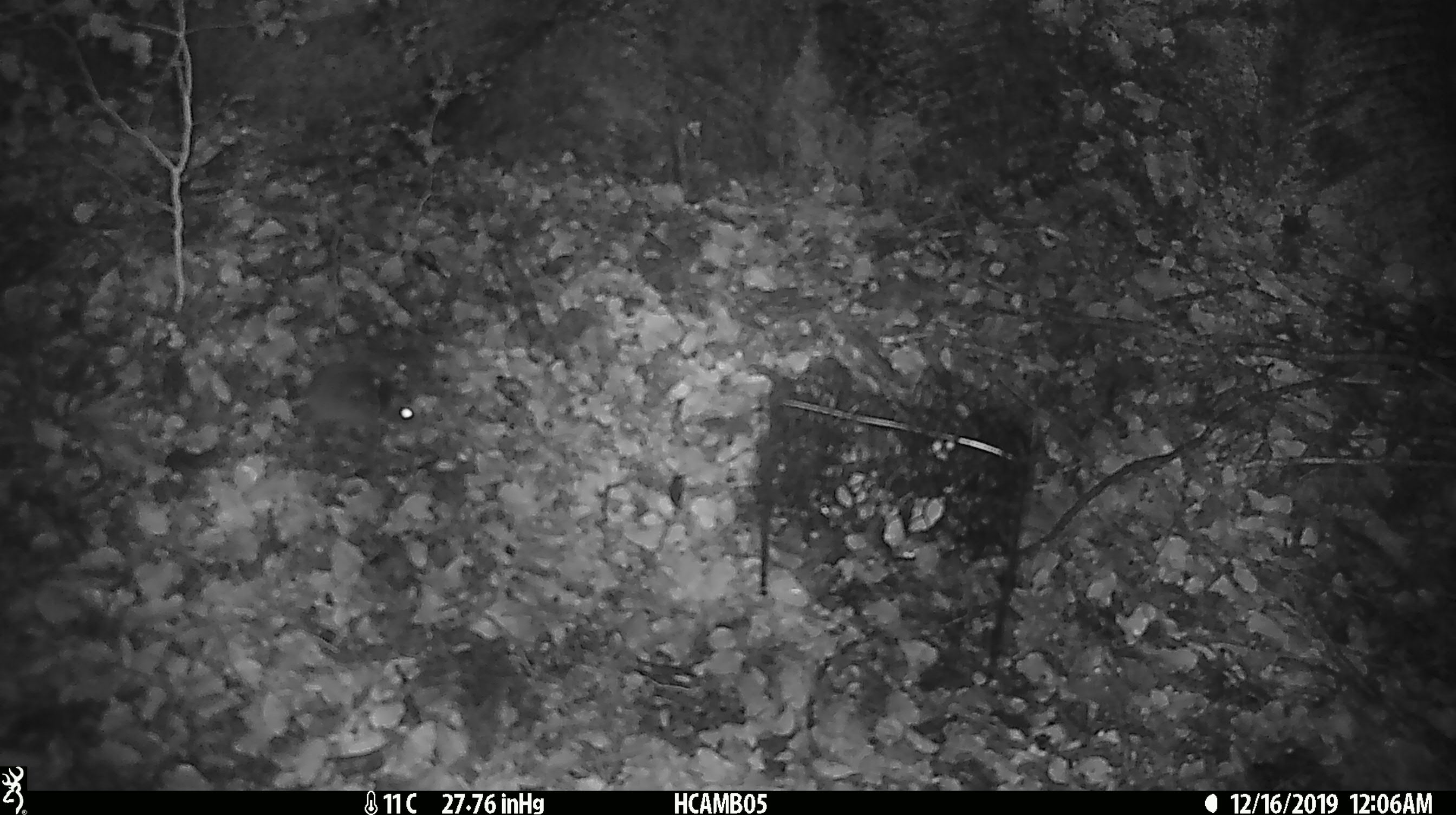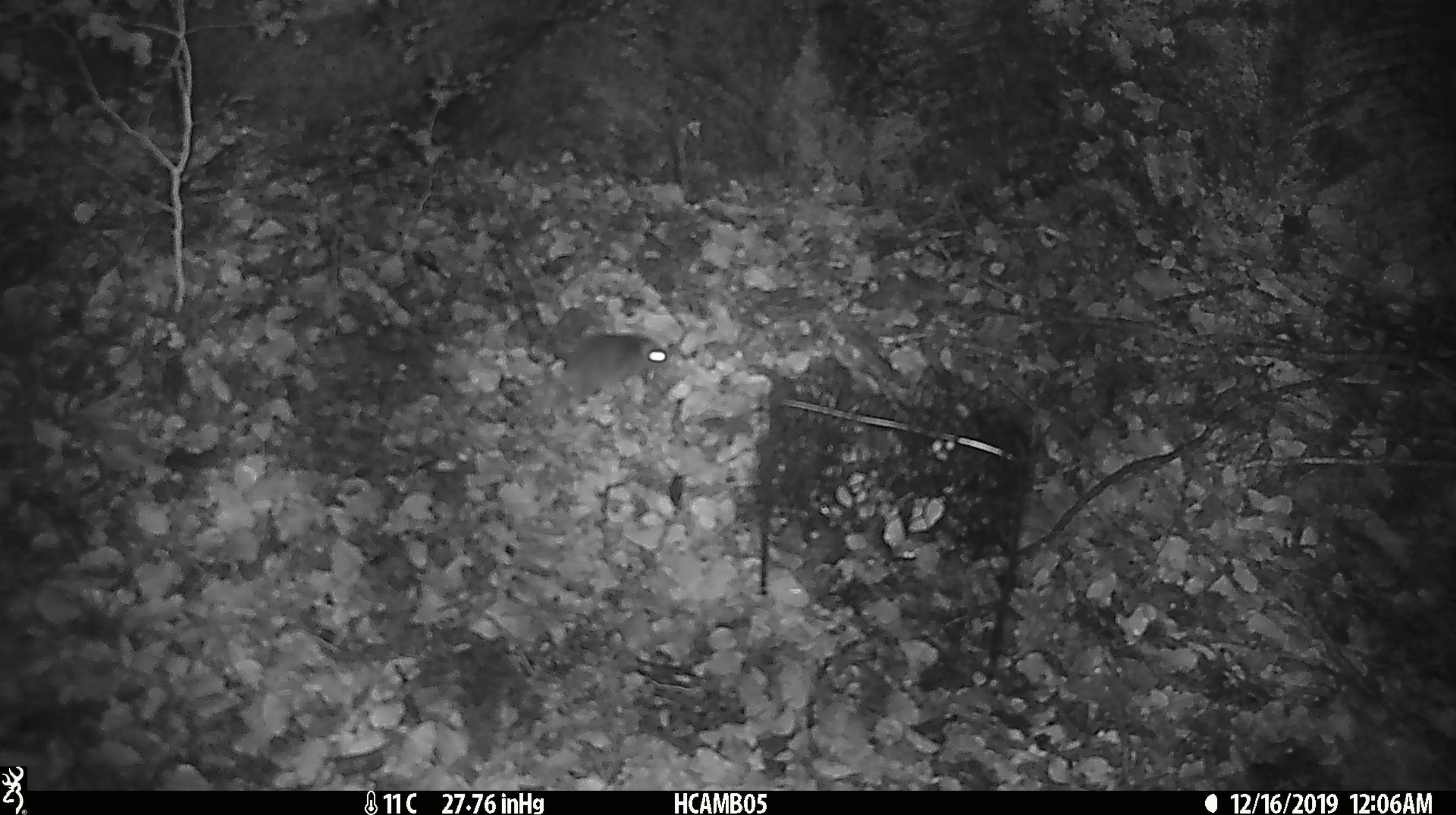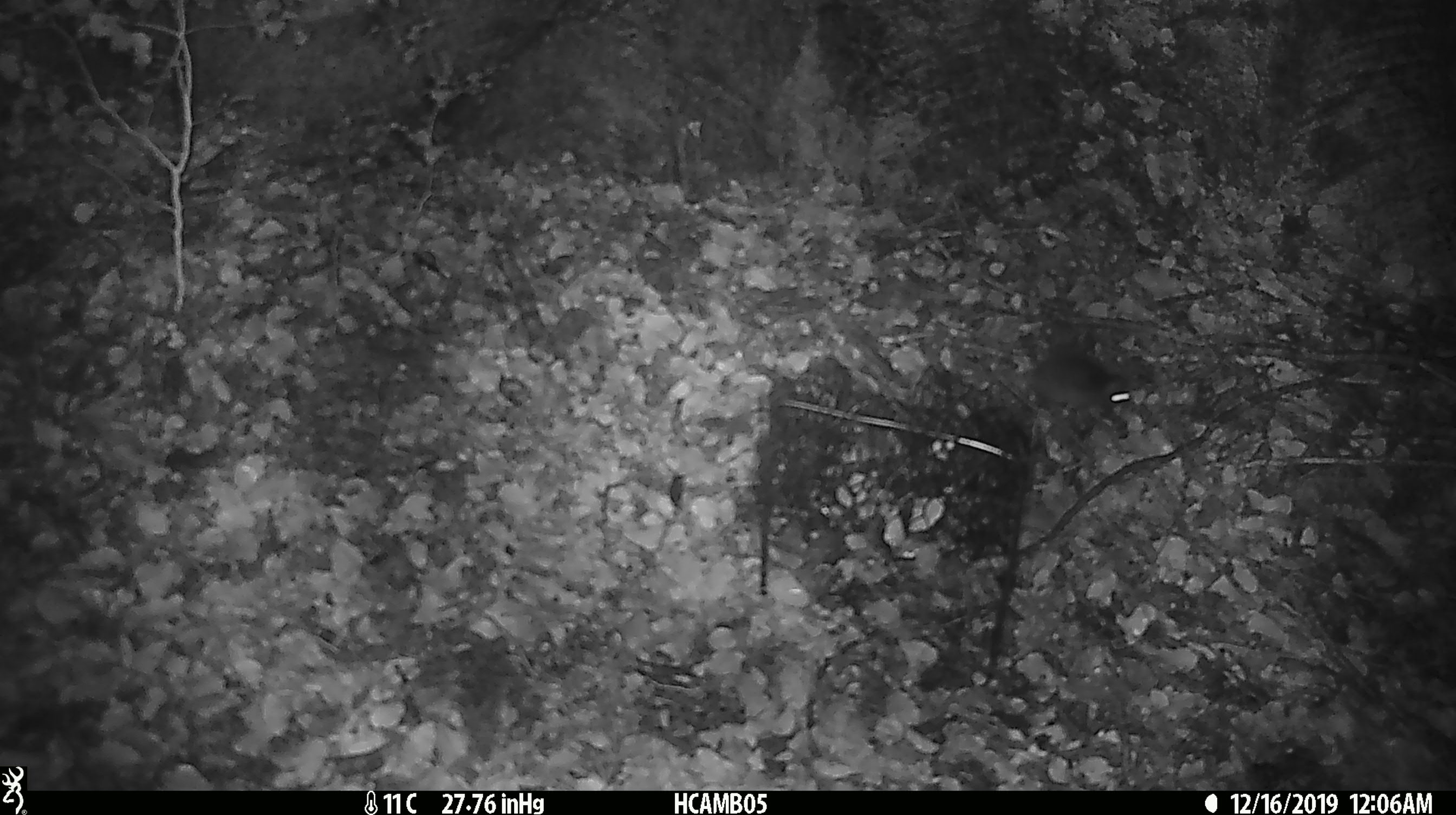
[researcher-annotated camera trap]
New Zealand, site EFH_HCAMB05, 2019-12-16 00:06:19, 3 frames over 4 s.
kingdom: Animalia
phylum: Chordata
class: Mammalia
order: Rodentia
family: Muridae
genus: Mus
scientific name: Mus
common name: mouse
Mouse (Mus).